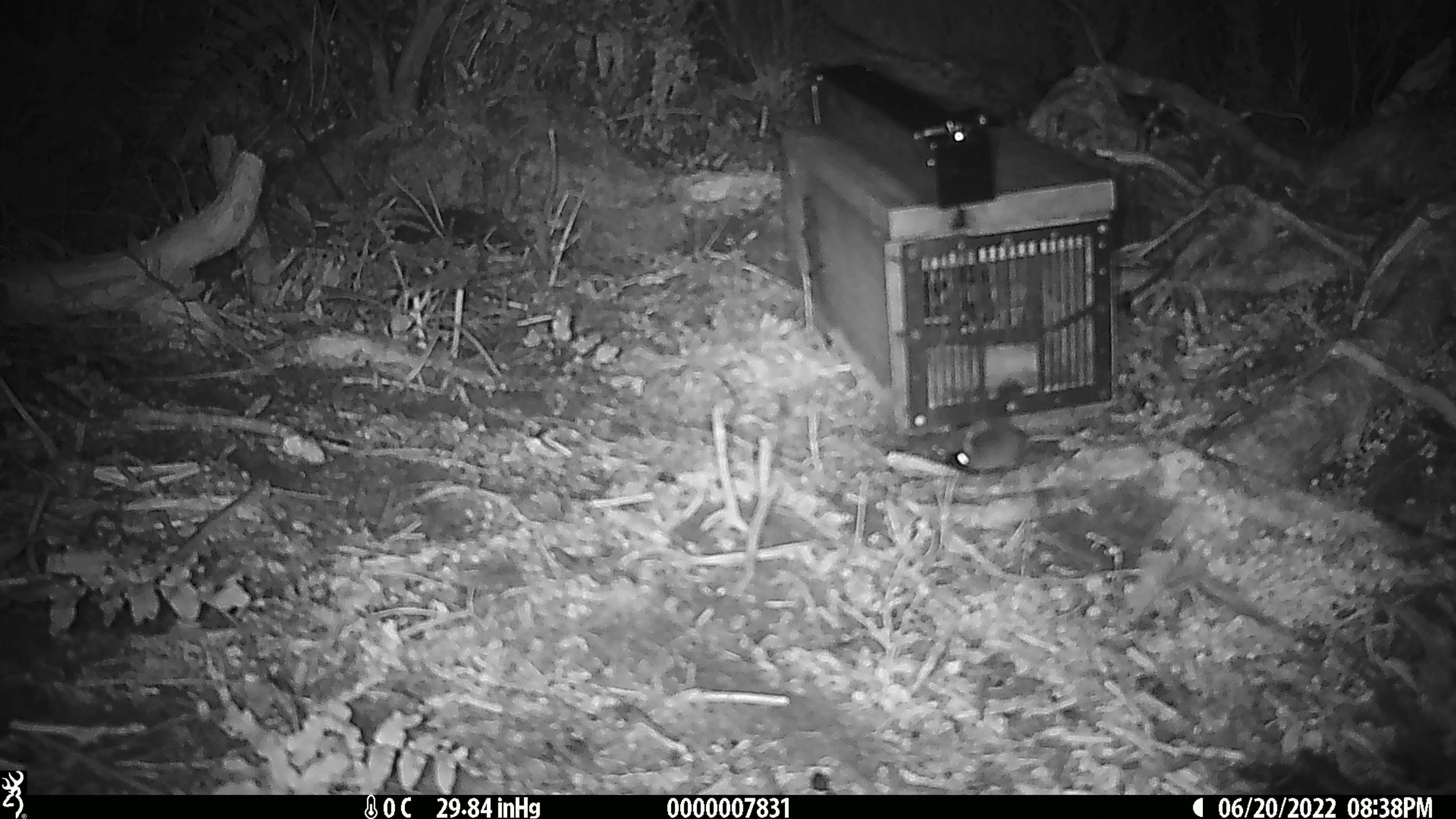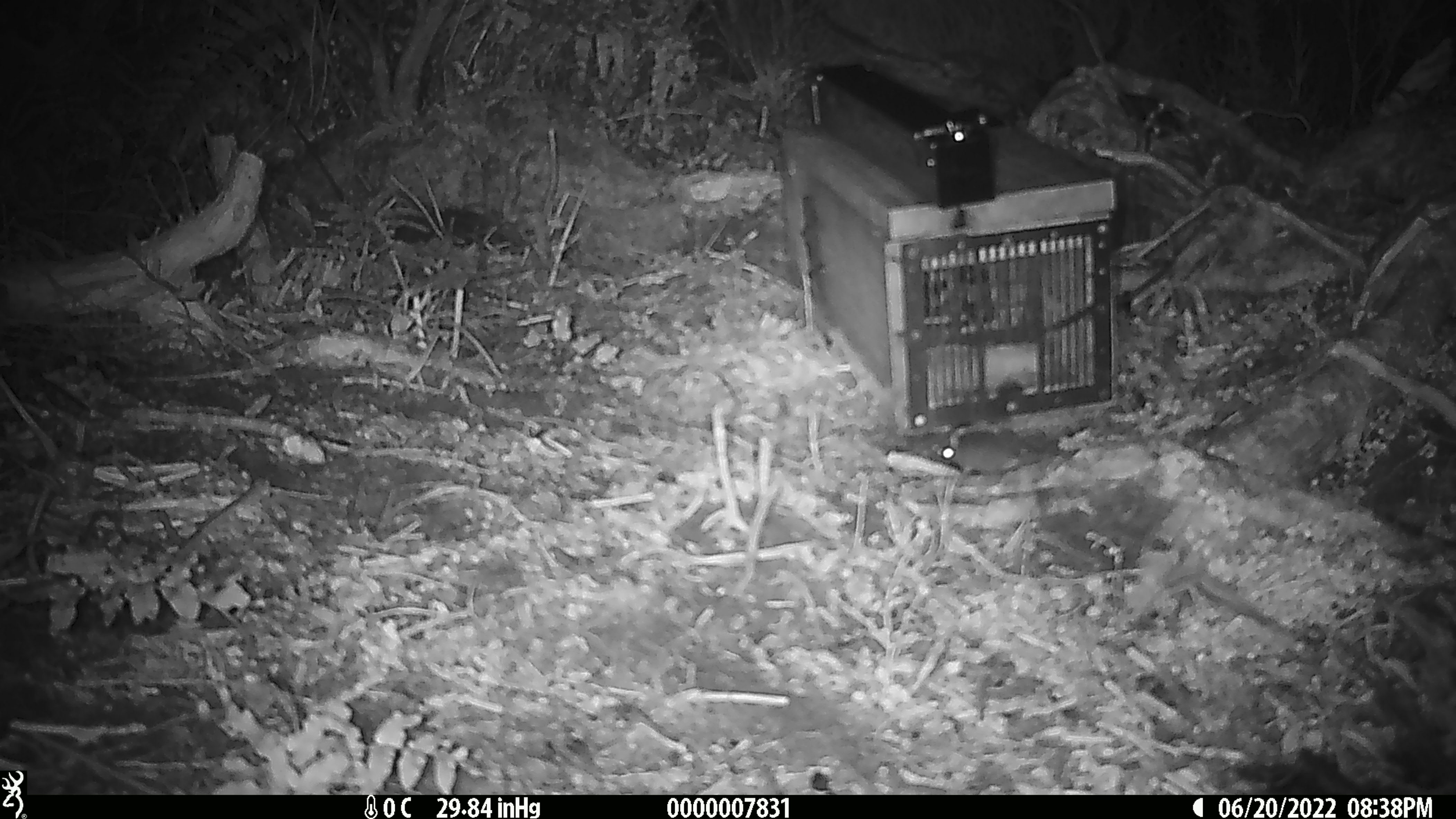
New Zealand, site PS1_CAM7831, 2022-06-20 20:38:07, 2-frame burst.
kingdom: Animalia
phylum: Chordata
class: Mammalia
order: Rodentia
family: Muridae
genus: Mus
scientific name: Mus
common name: mouse